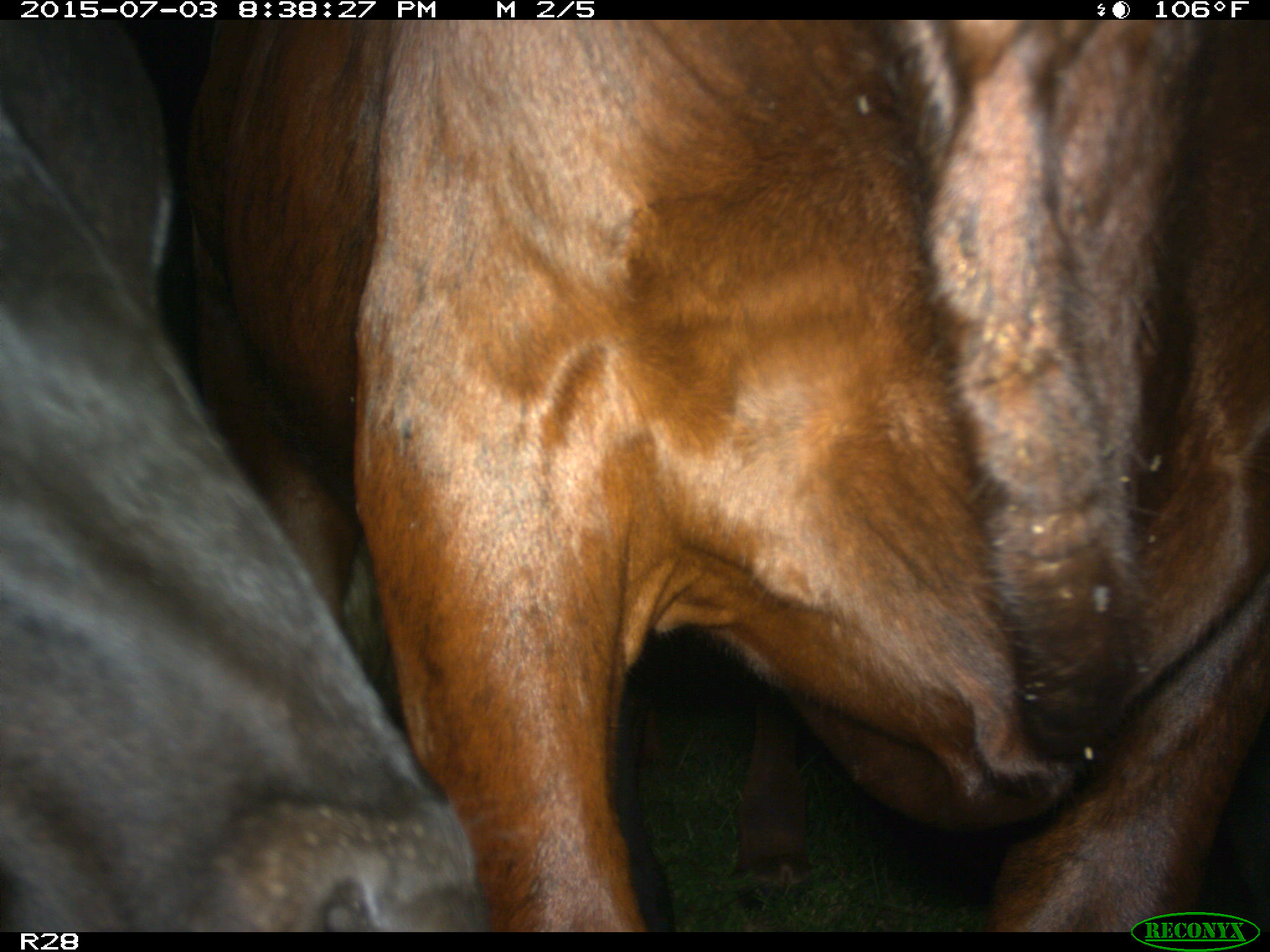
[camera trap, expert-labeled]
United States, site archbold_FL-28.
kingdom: Animalia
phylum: Chordata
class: Mammalia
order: Artiodactyla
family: Bovidae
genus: Bos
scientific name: Bos taurus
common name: domestic cow